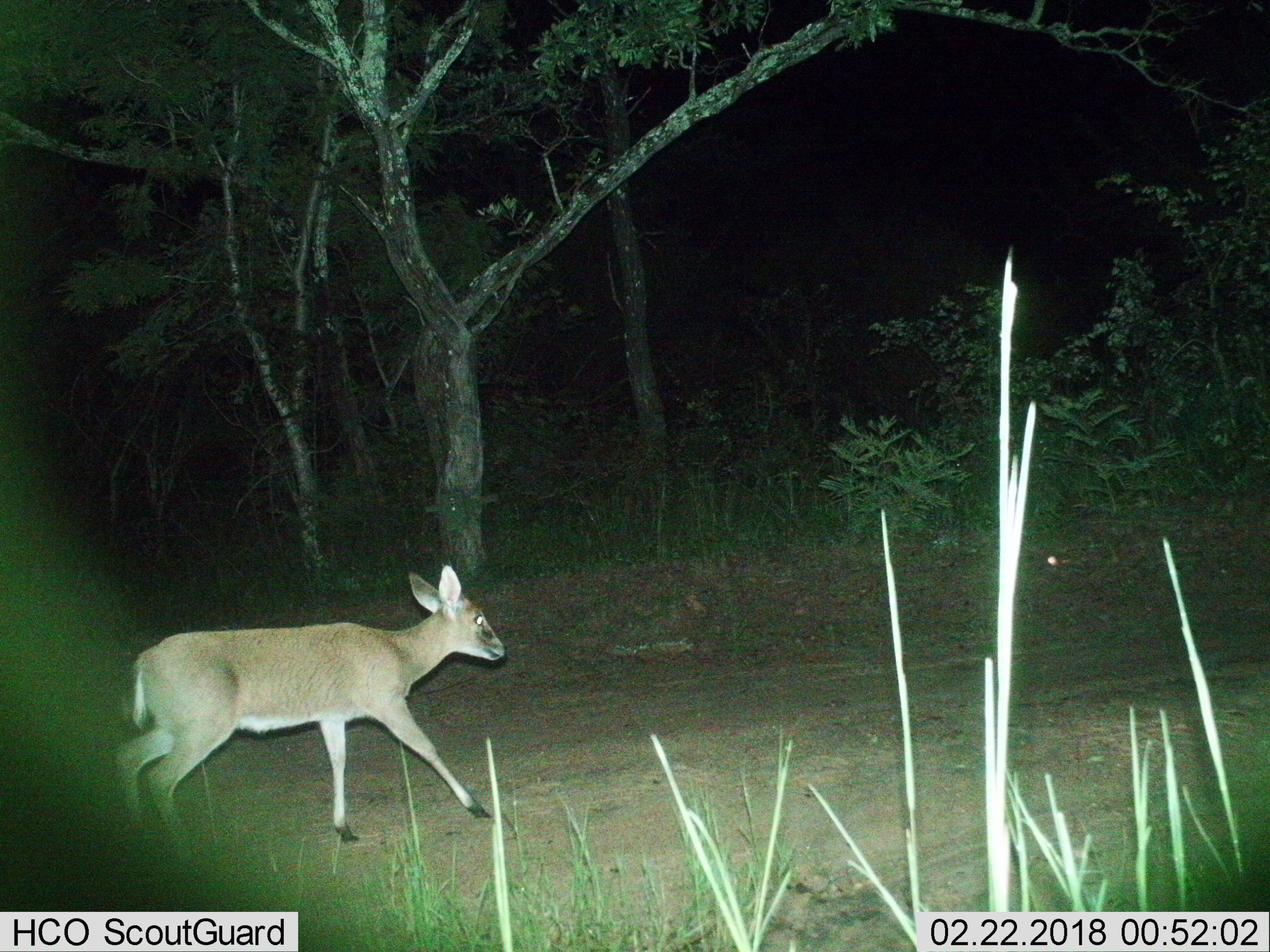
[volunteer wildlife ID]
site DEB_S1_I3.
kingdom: Animalia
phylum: Chordata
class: Mammalia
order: Artiodactyla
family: Bovidae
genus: Sylvicapra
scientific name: Sylvicapra grimmia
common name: common duiker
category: duikercommongrey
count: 1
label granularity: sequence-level